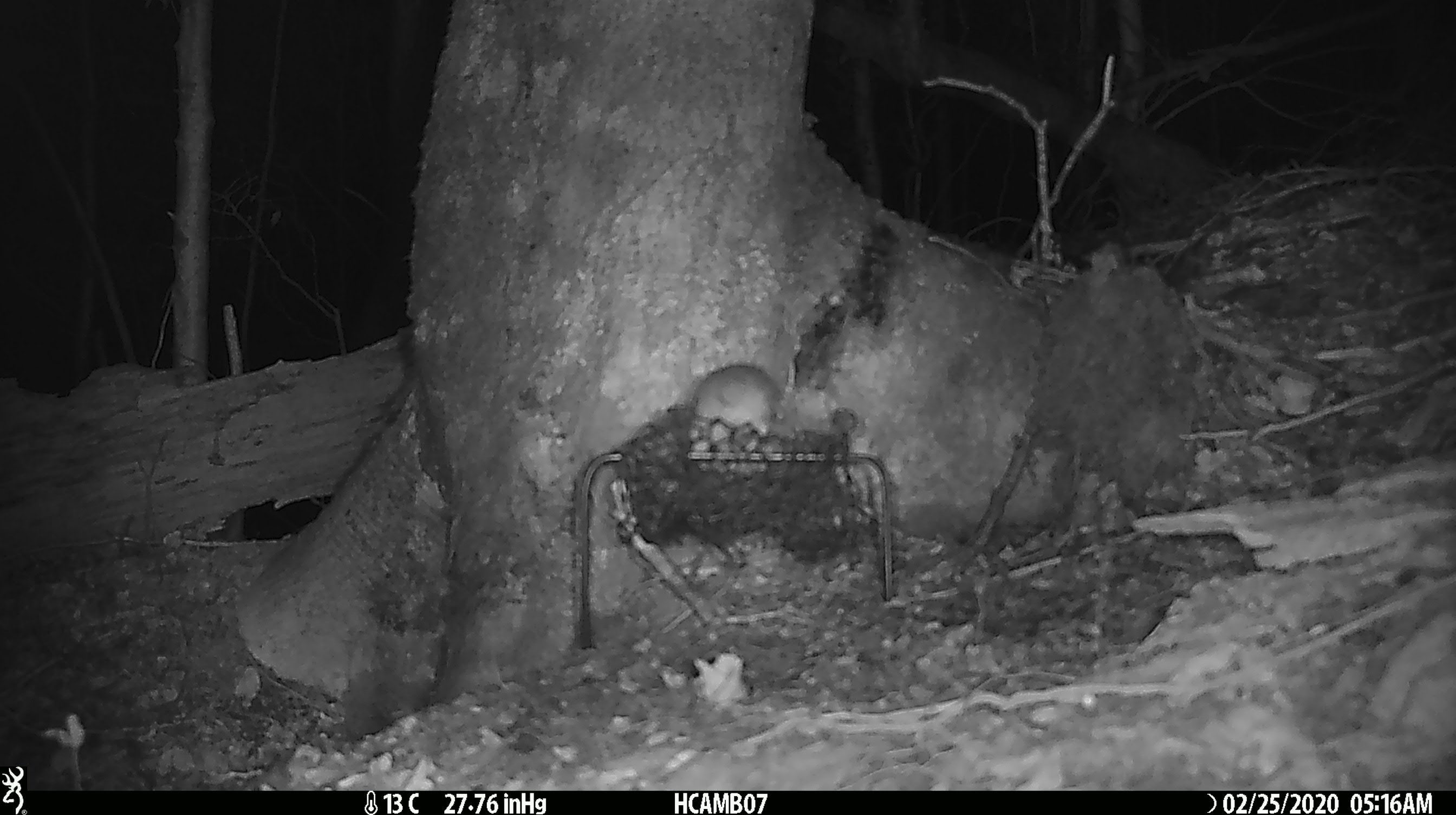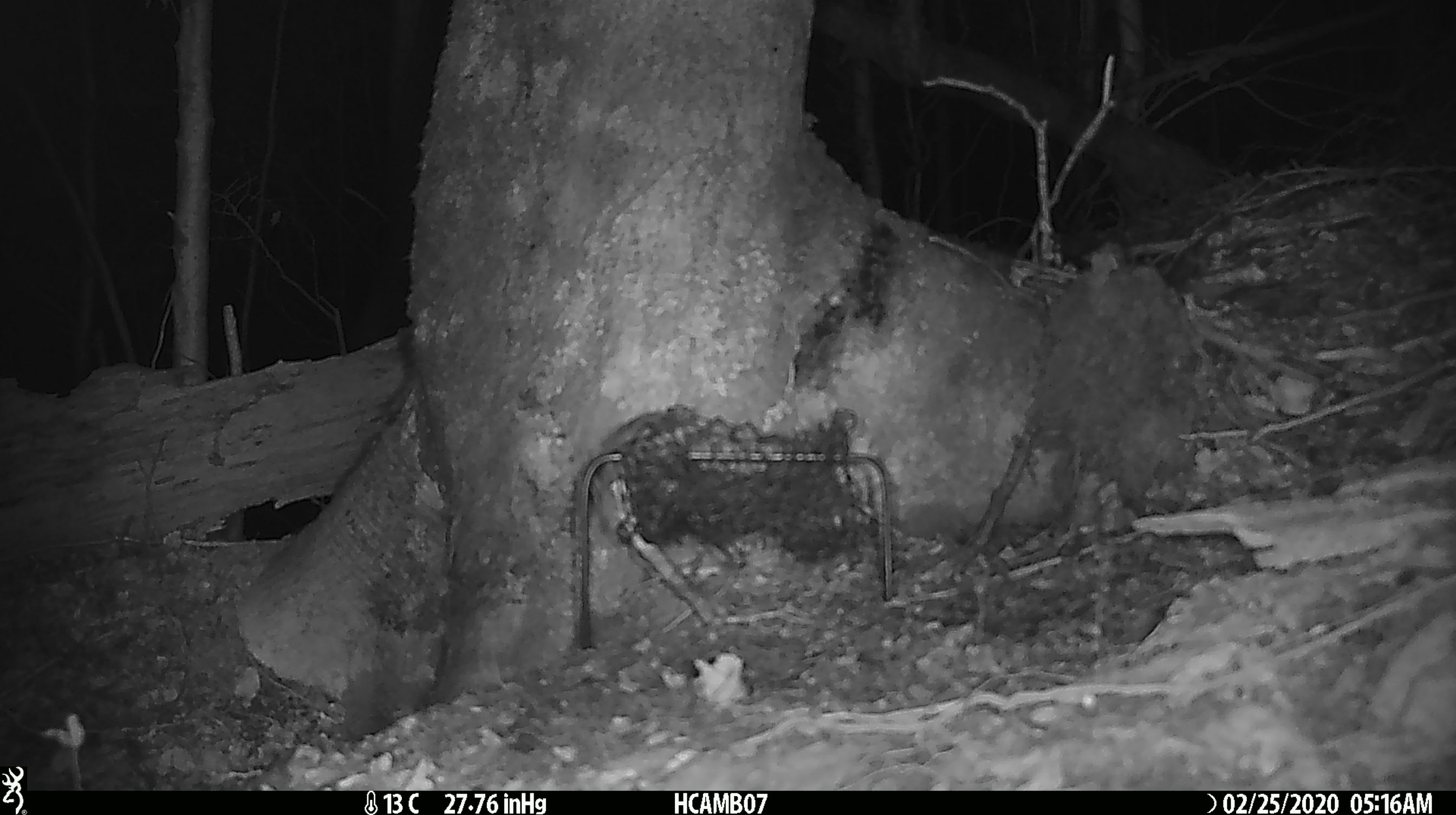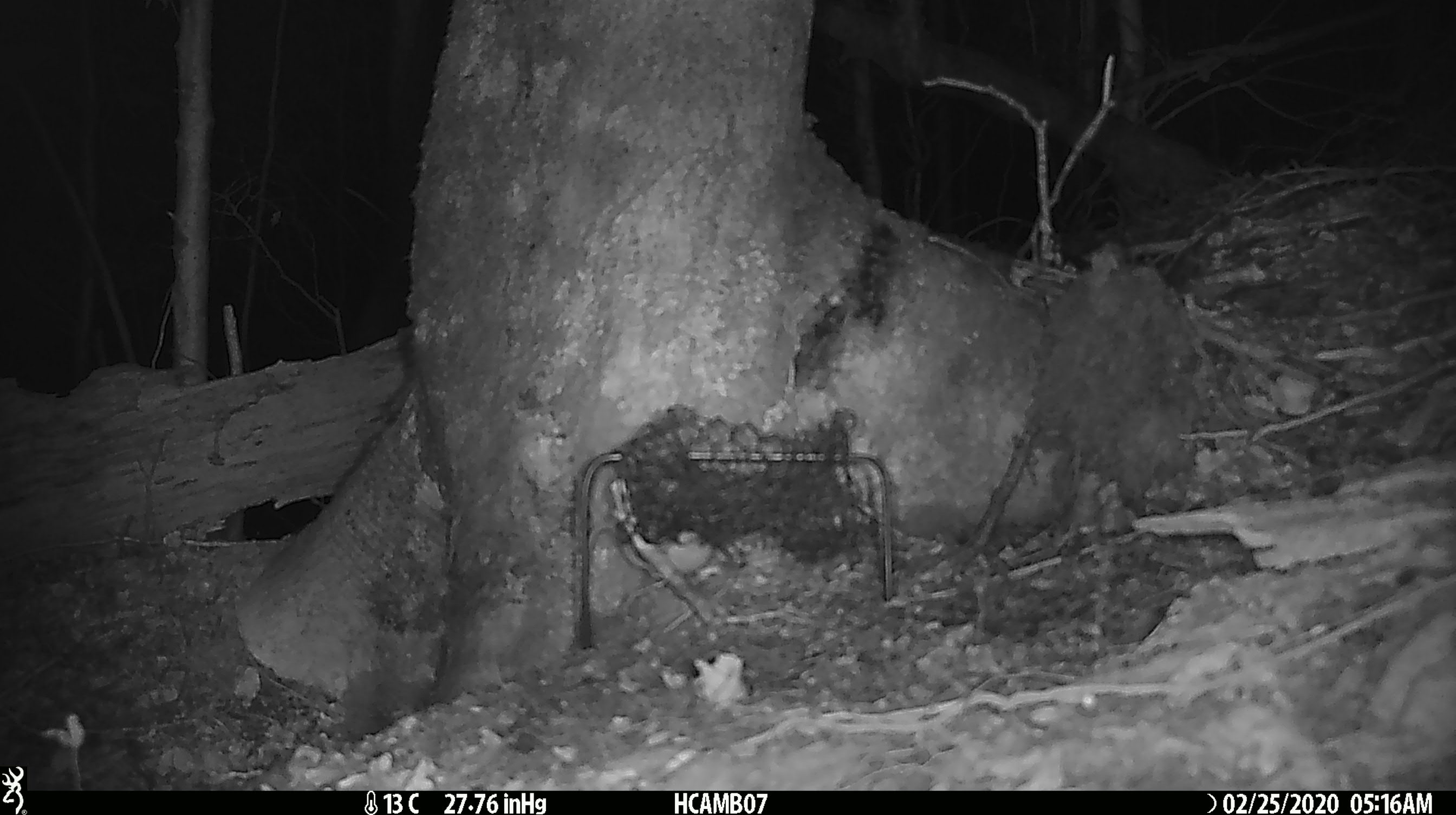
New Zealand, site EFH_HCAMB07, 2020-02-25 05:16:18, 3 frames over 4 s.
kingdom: Animalia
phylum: Chordata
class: Mammalia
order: Rodentia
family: Muridae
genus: Mus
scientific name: Mus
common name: mouse